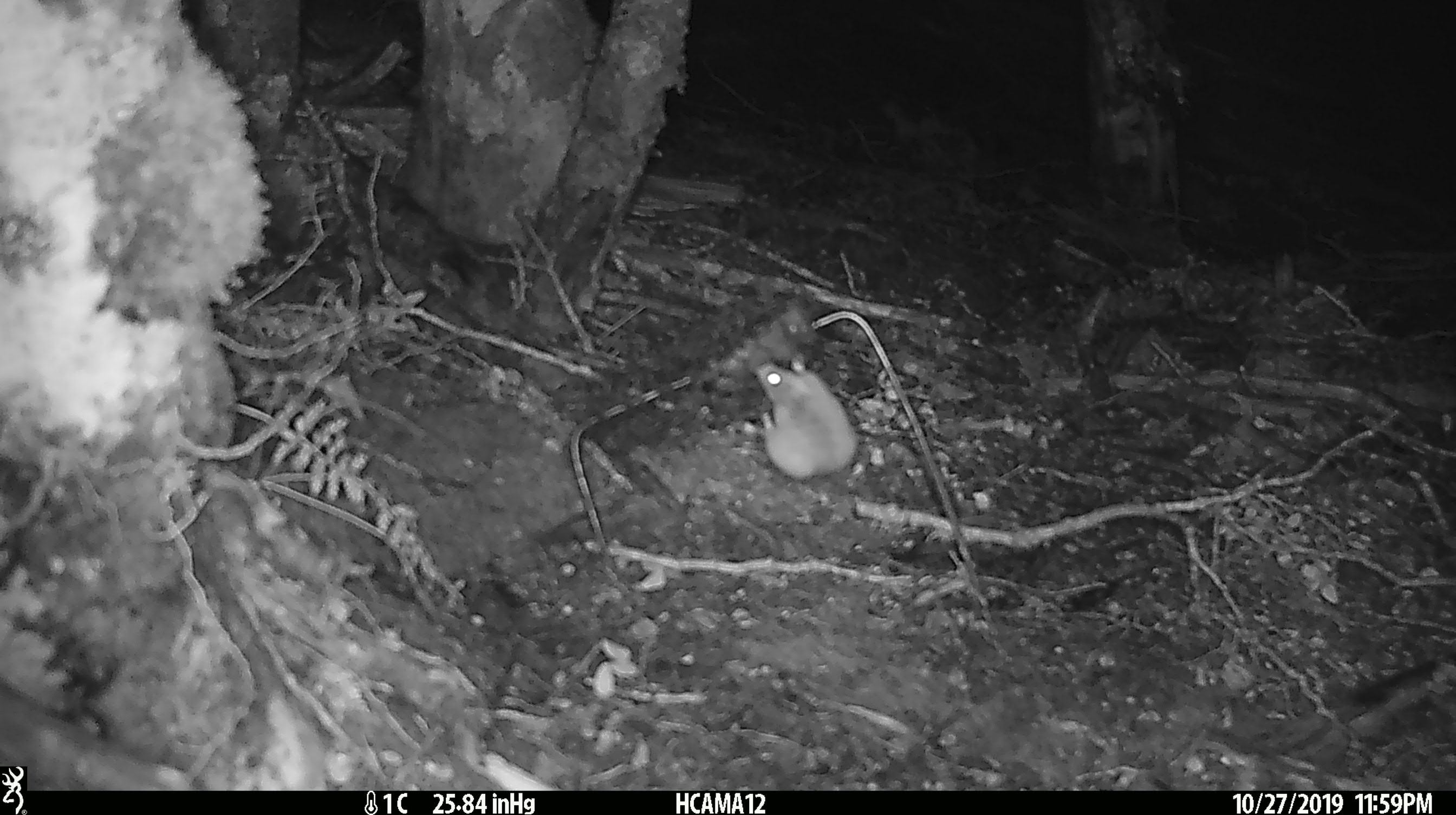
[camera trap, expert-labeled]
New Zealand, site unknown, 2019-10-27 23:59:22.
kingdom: Animalia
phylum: Chordata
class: Mammalia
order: Rodentia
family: Muridae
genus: Mus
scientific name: Mus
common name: mouse